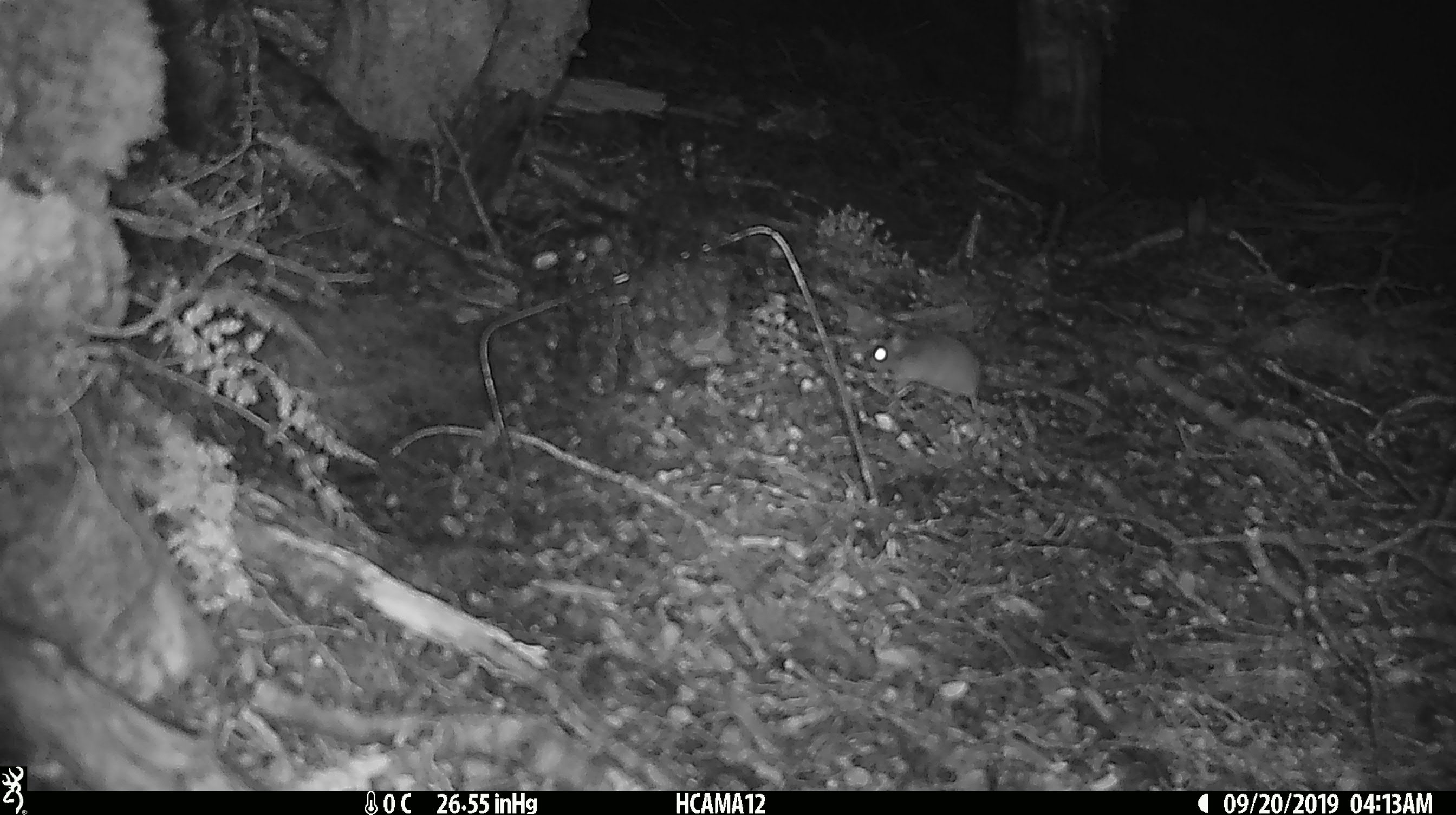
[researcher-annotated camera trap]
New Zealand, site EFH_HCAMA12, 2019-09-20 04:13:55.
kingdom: Animalia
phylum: Chordata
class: Mammalia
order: Rodentia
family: Muridae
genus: Mus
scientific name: Mus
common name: mouse